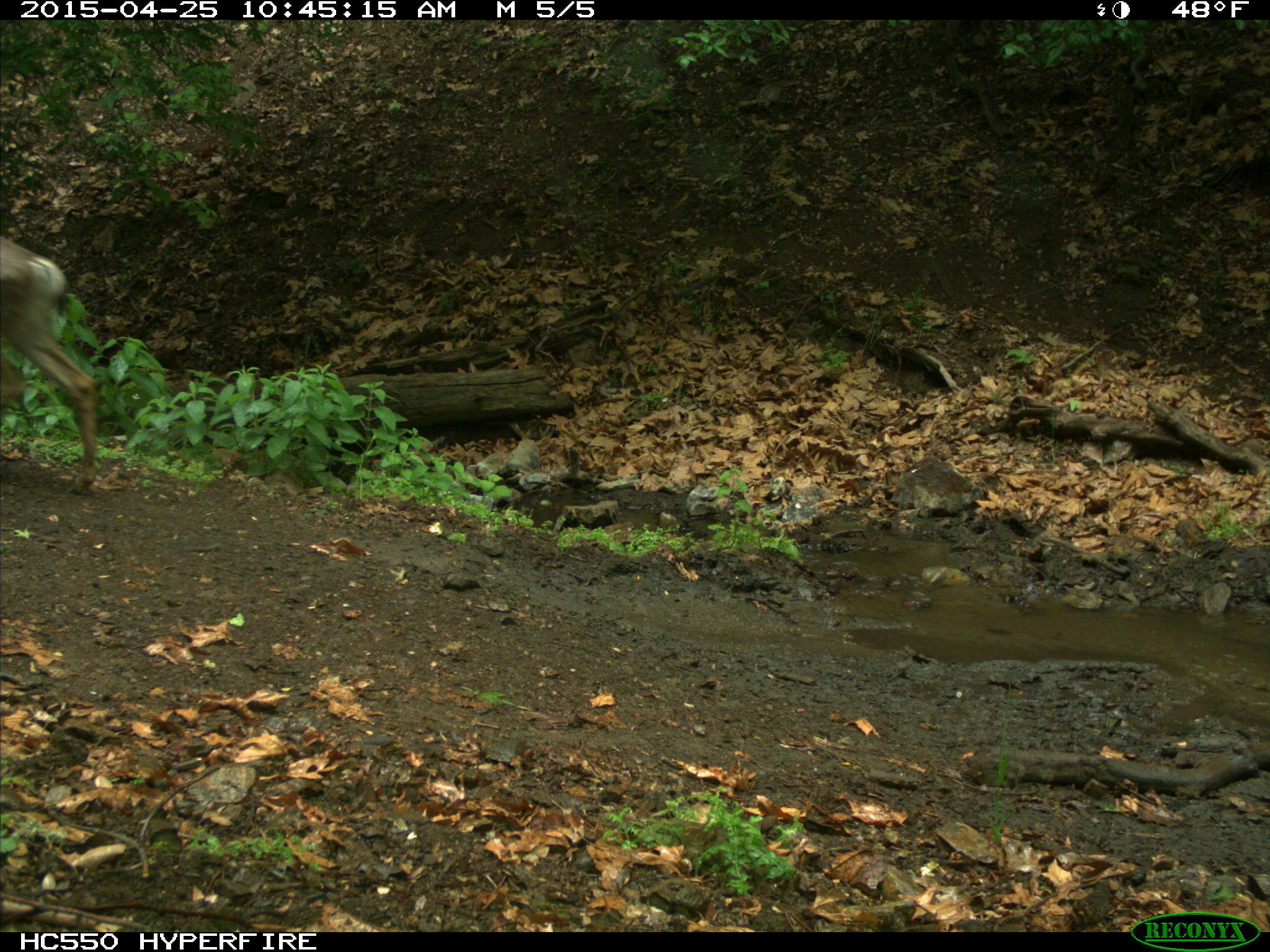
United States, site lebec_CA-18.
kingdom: Animalia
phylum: Chordata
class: Mammalia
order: Artiodactyla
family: Cervidae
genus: Odocoileus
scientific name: Odocoileus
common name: deer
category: unidentified deer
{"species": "unidentified deer (deer) (Odocoileus)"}